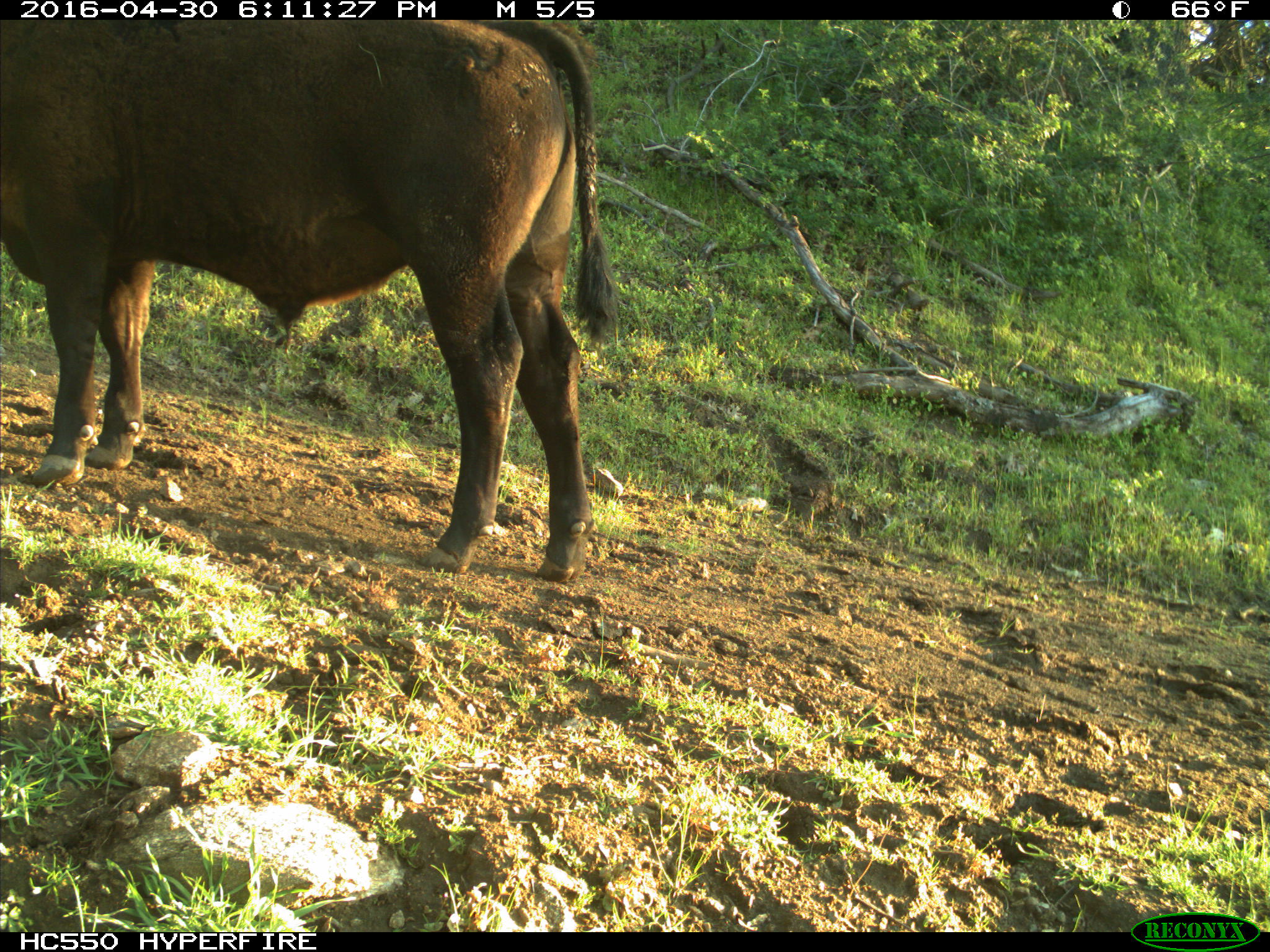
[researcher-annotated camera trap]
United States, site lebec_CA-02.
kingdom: Animalia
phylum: Chordata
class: Mammalia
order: Artiodactyla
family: Bovidae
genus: Bos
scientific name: Bos taurus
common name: domestic cow